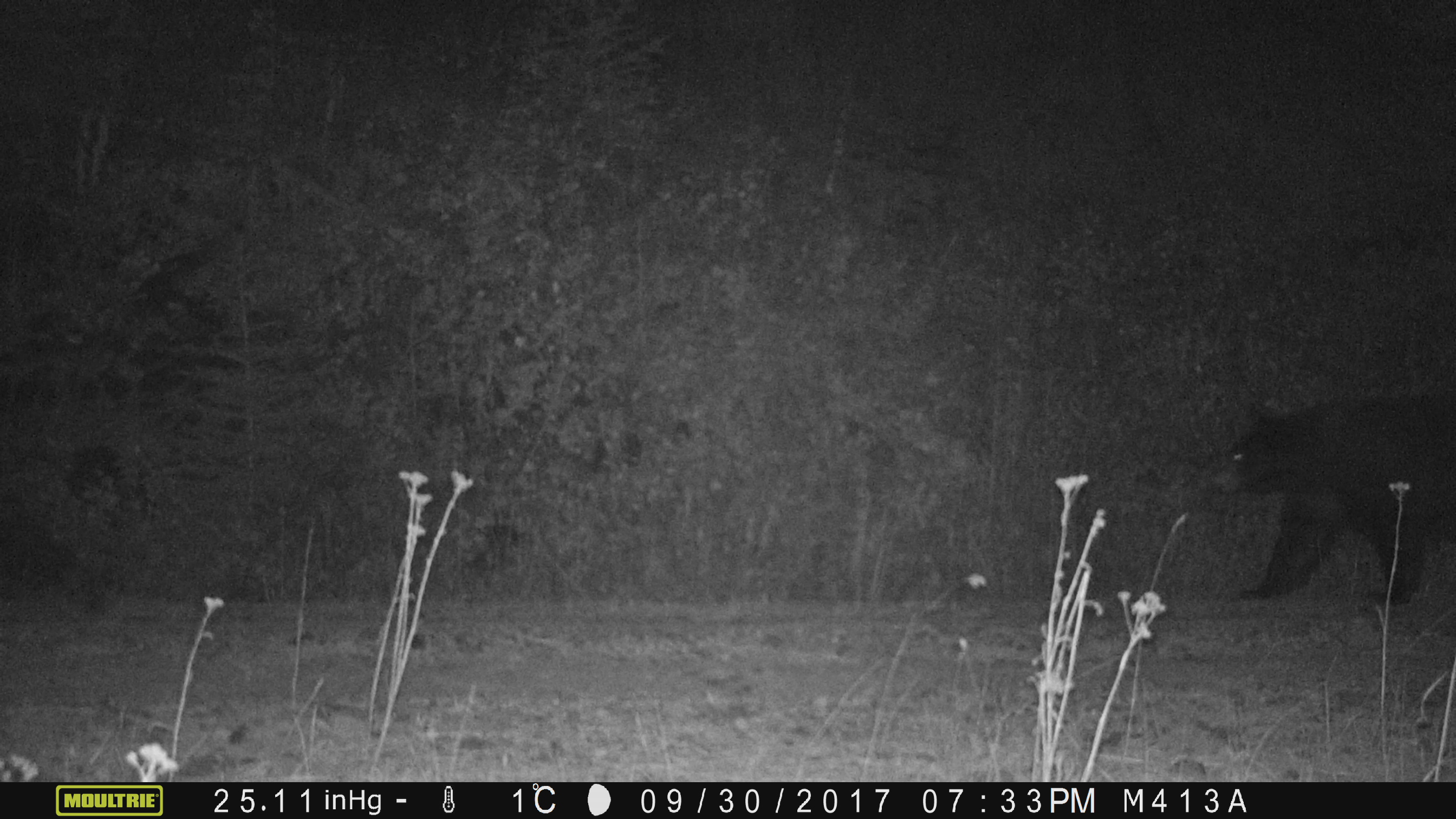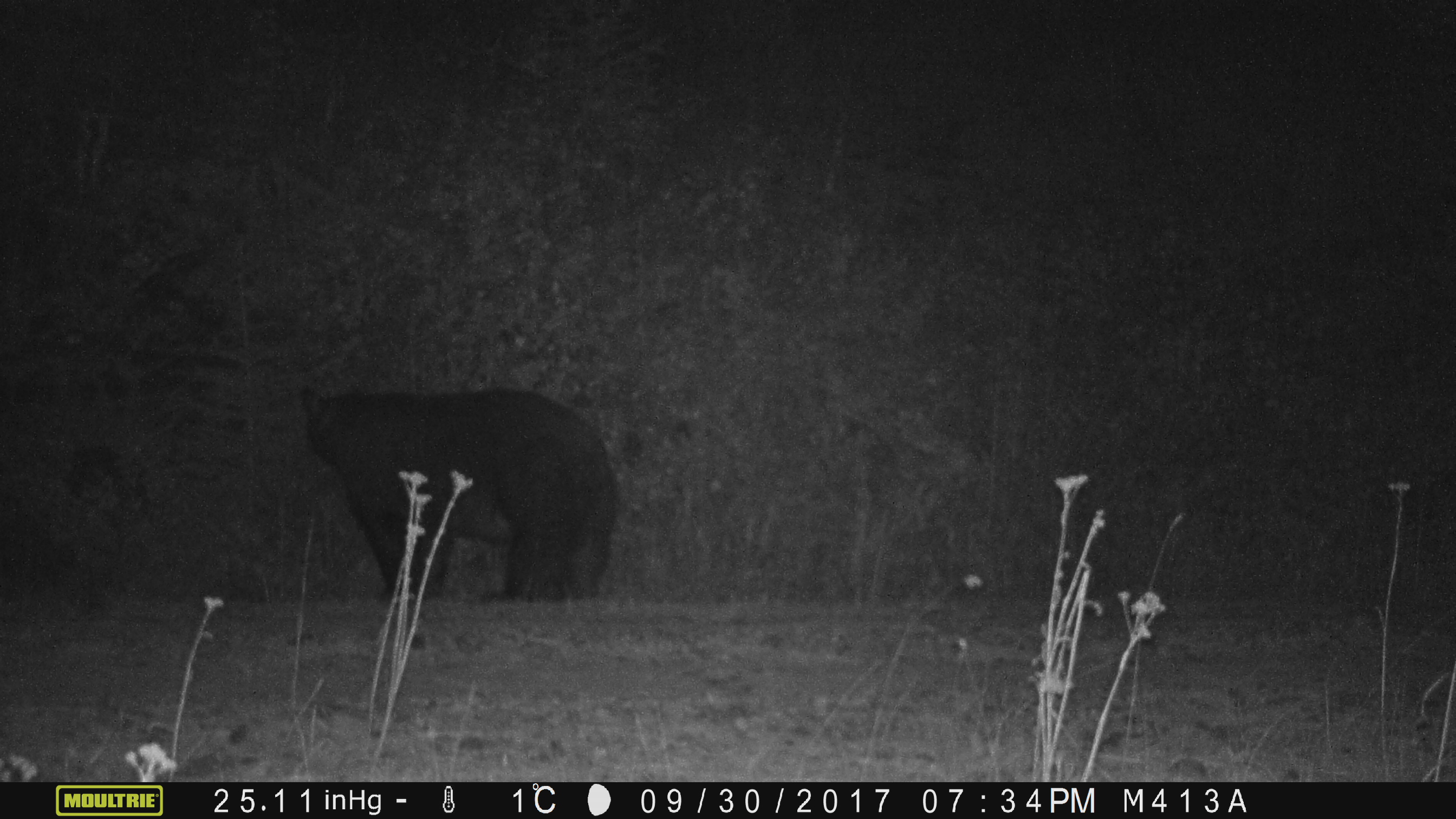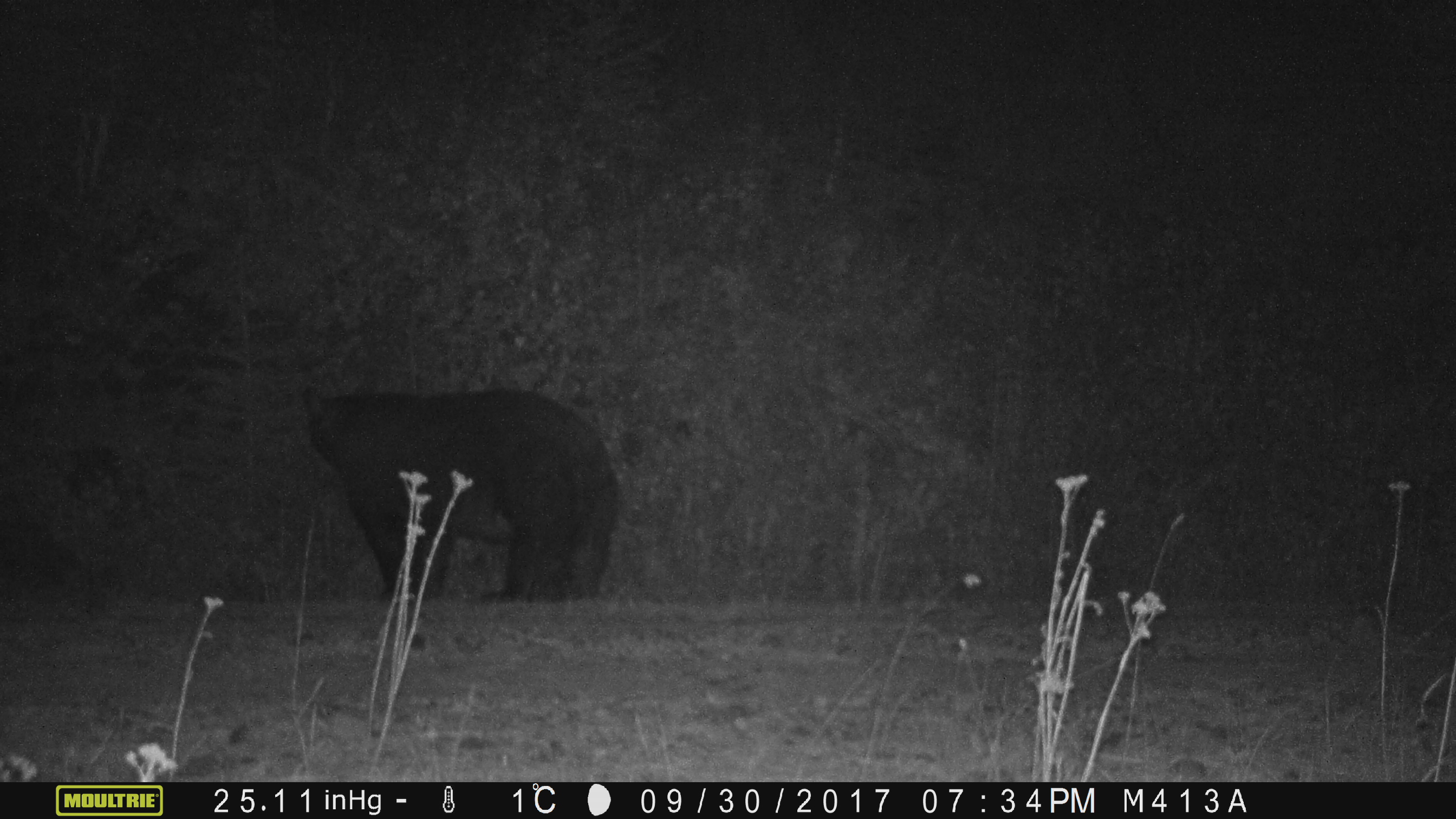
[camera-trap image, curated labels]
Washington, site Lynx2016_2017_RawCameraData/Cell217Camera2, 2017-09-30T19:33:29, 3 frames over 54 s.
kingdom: Animalia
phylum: Chordata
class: Mammalia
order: Carnivora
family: Ursidae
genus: Ursus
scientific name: Ursus americanus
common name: american black bear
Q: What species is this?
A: Ursus americanus (american black bear).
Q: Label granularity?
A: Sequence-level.